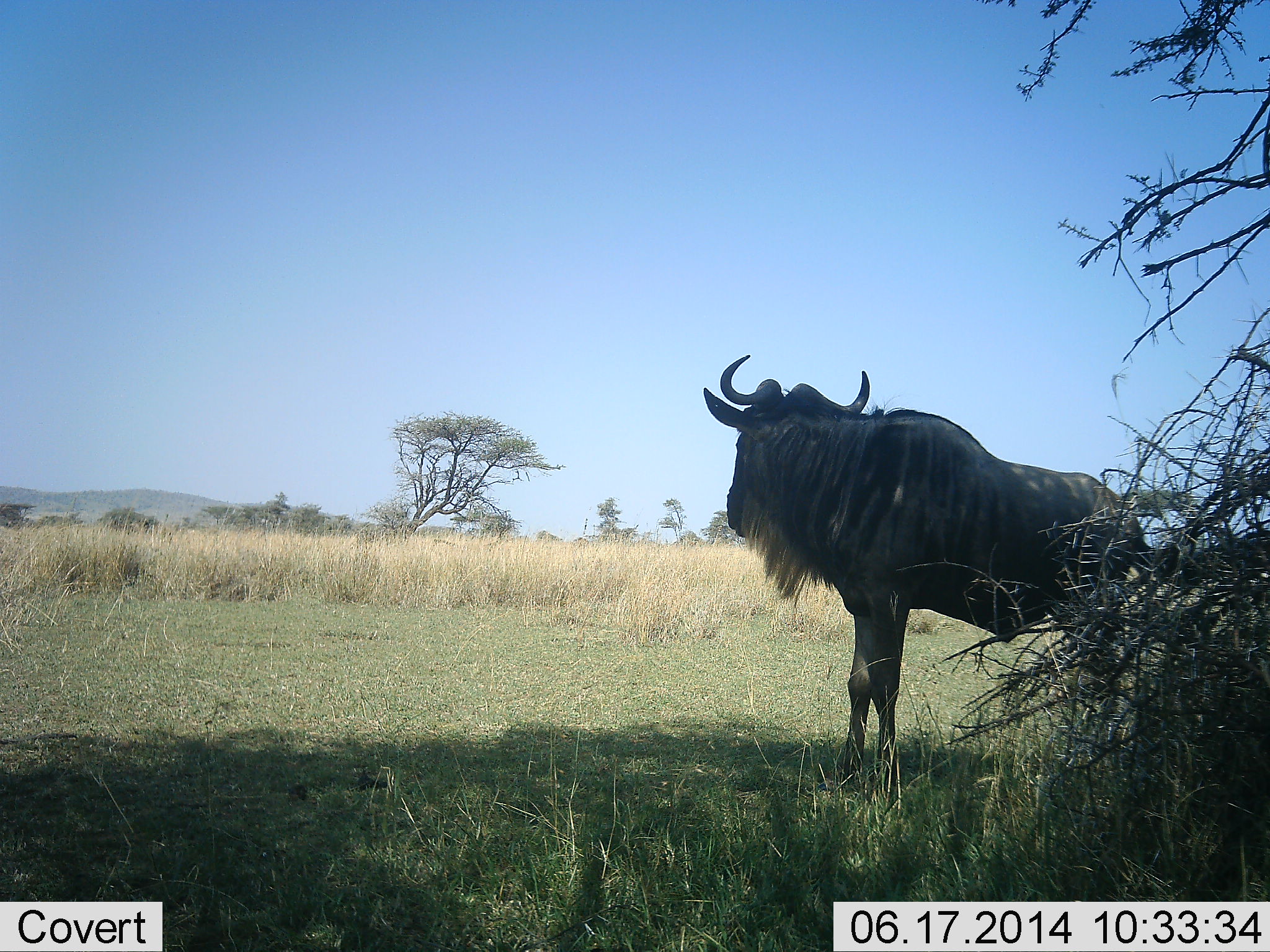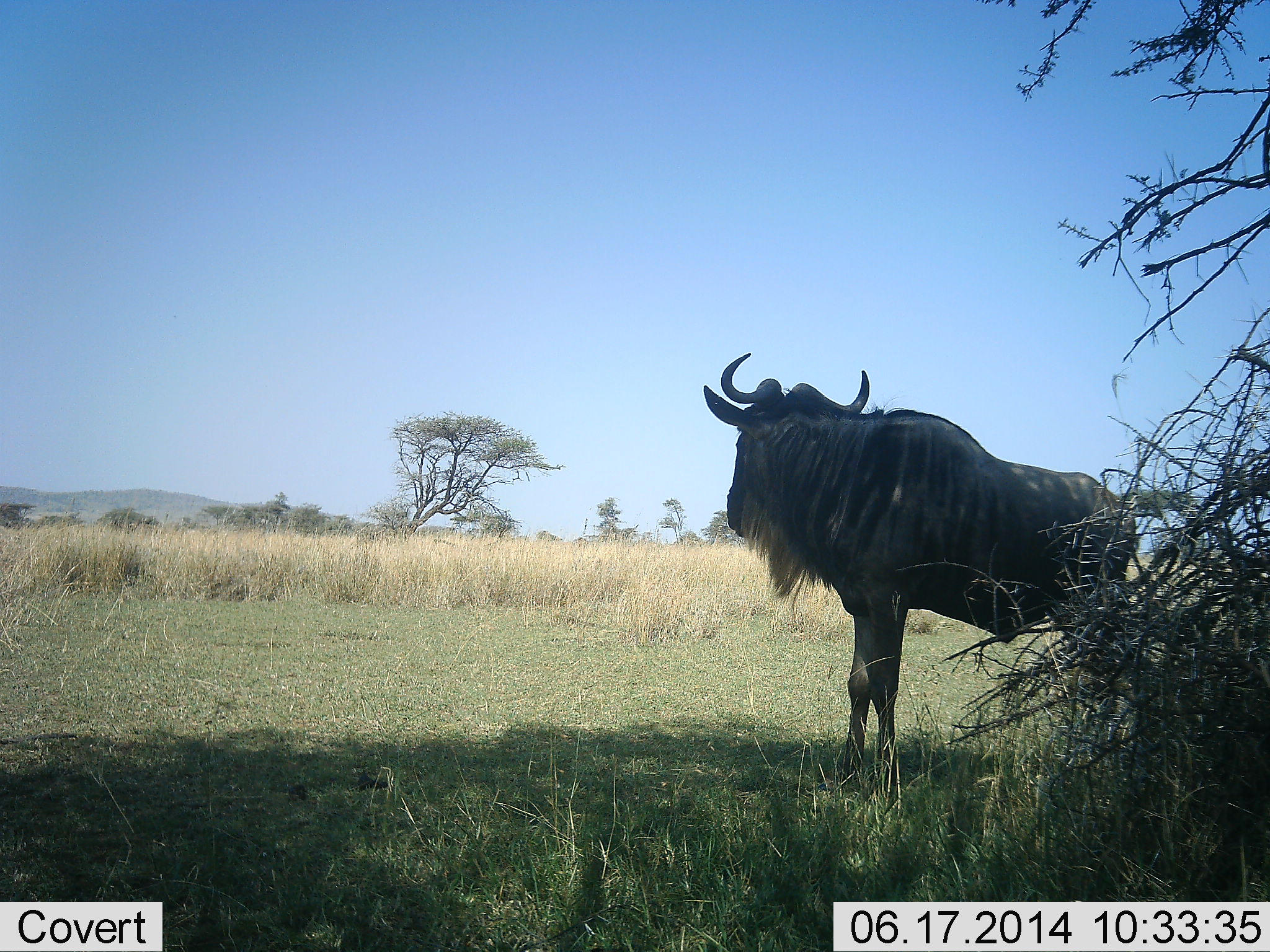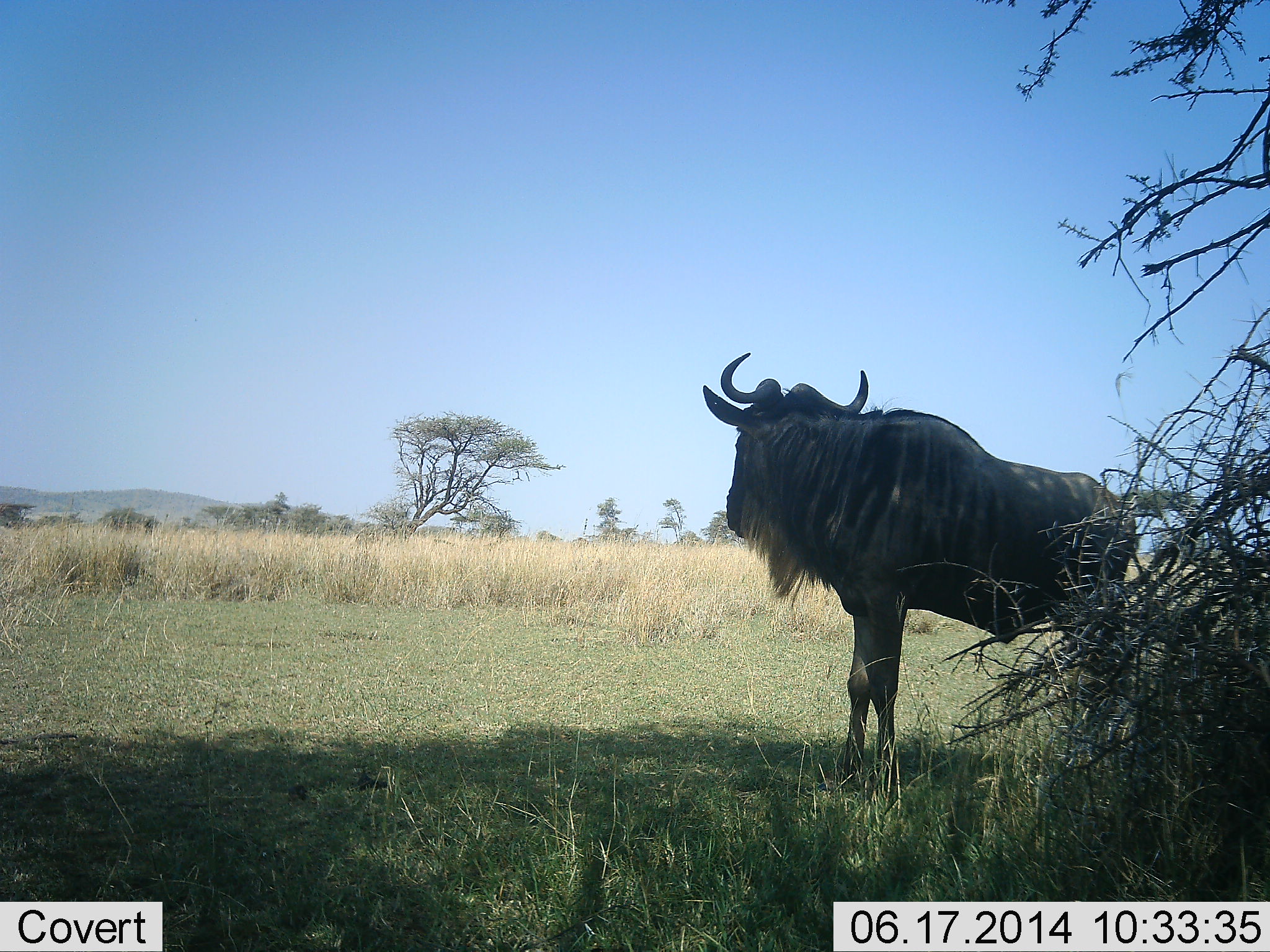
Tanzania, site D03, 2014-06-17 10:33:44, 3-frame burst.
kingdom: Animalia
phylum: Chordata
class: Mammalia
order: Artiodactyla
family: Bovidae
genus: Connochaetes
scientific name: Connochaetes taurinus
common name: blue wildebeest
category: wildebeest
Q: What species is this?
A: Wildebeest (blue wildebeest) (Connochaetes taurinus).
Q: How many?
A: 1.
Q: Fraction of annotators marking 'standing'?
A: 100%.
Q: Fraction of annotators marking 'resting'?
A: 0%.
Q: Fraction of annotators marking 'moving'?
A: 0%.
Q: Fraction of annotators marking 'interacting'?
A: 0%.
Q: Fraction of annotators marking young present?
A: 0%.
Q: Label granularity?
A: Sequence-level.